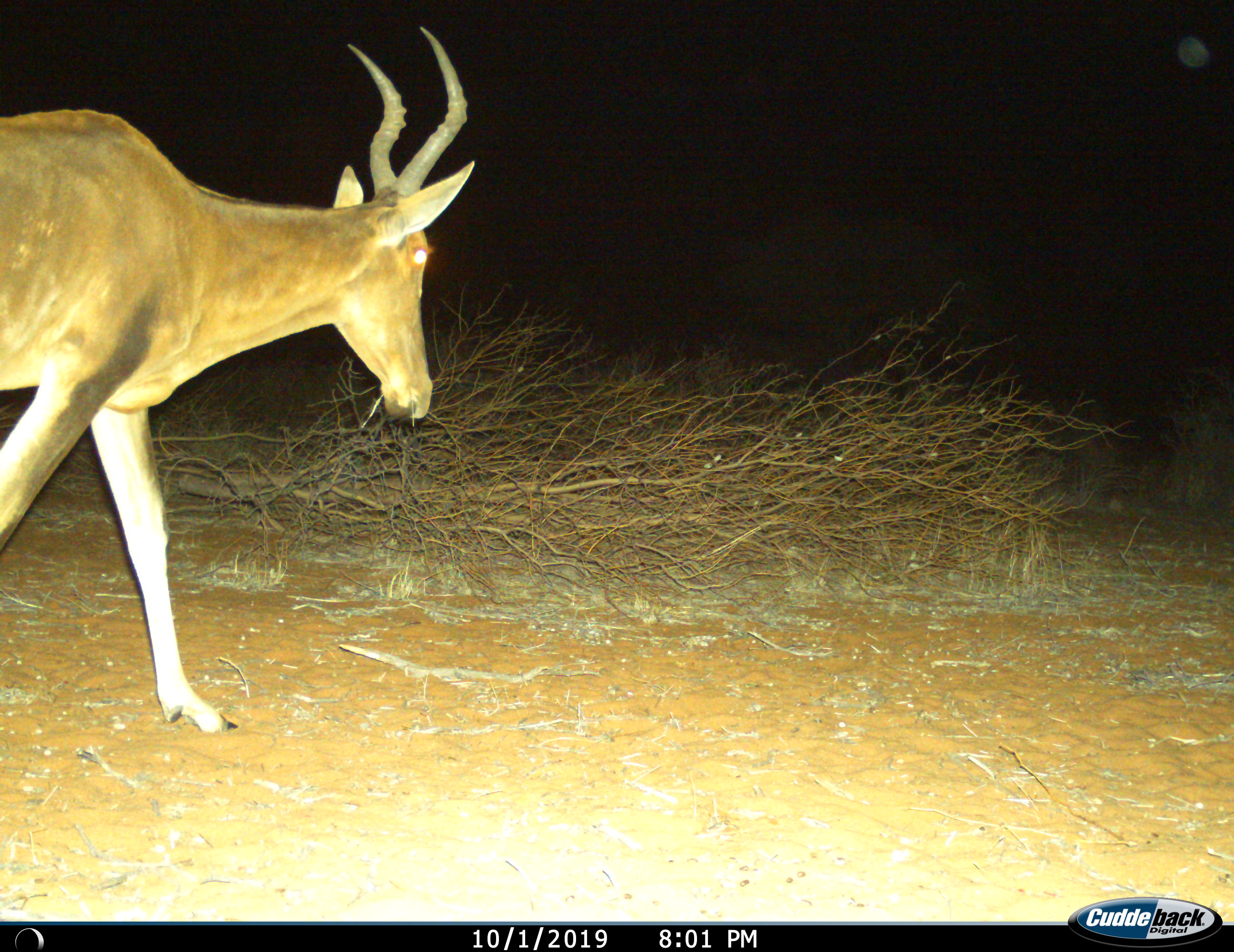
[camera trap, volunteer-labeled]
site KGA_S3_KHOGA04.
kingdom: Animalia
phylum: Chordata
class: Mammalia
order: Artiodactyla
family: Bovidae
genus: Alcelaphus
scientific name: Alcelaphus buselaphus caama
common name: red hartebeest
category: hartebeestred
Hartebeestred (red hartebeest) (Alcelaphus buselaphus caama), count 1. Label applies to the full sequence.